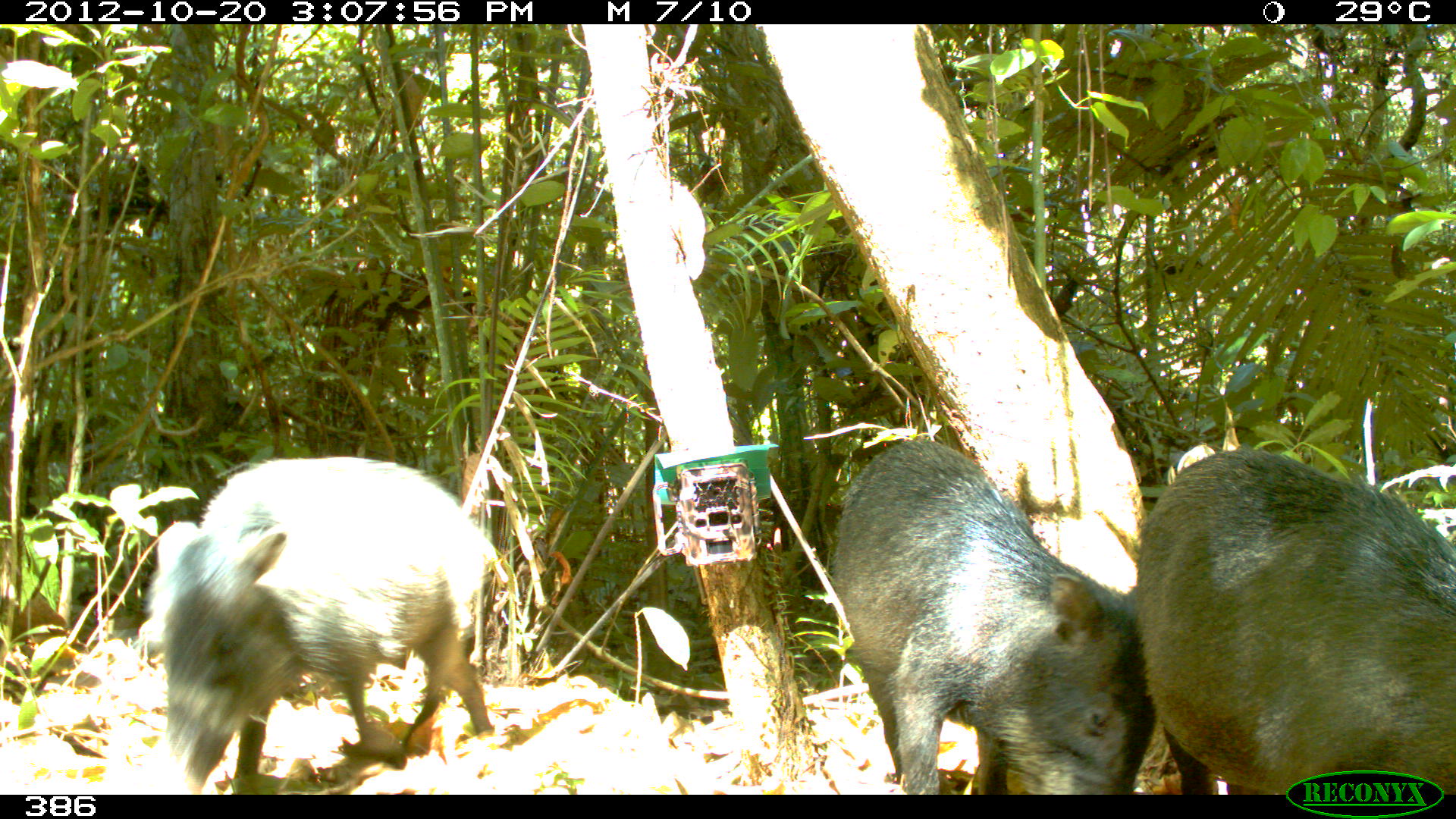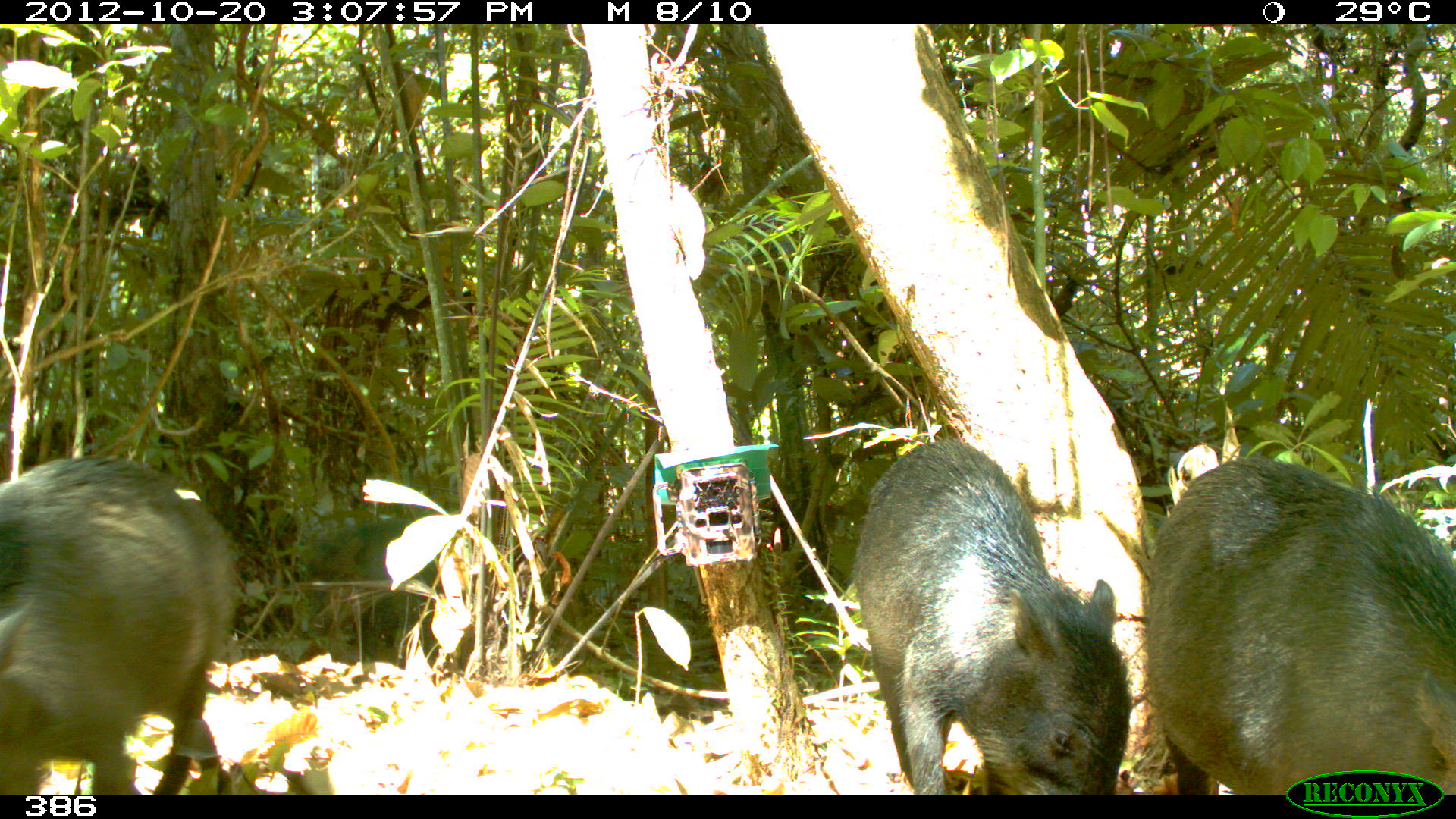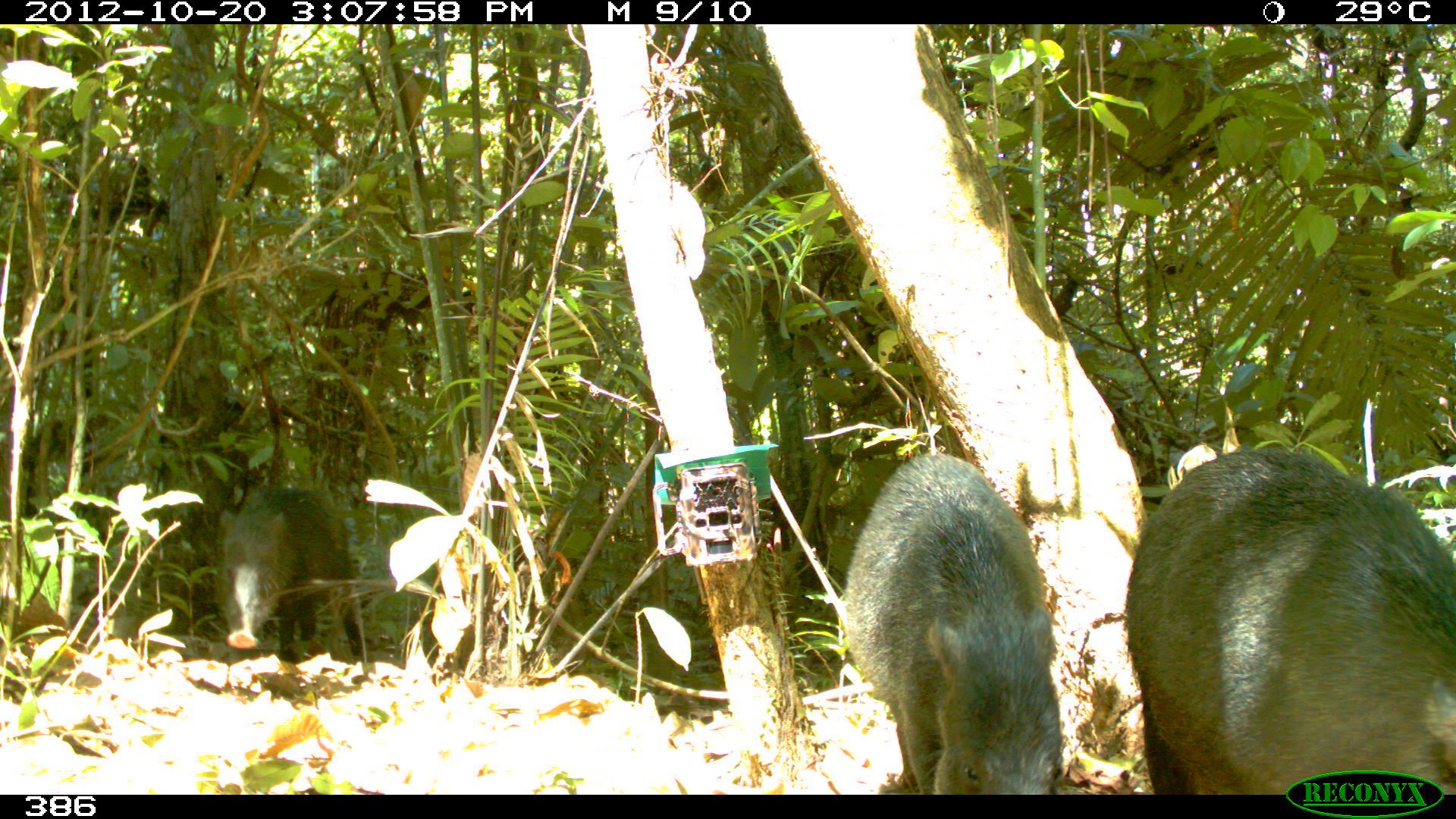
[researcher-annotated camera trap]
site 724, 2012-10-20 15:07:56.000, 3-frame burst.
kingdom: Animalia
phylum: Chordata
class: Mammalia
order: Artiodactyla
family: Tayassuidae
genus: Tayassu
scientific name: Tayassu pecari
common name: white-lipped peccary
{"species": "Tayassu pecari (white-lipped peccary)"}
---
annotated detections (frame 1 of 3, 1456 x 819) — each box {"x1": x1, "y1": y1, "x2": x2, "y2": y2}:
tayassu pecari: {"x1": 147, "y1": 454, "x2": 496, "y2": 794}; {"x1": 831, "y1": 439, "x2": 1155, "y2": 794}; {"x1": 1133, "y1": 446, "x2": 1455, "y2": 795}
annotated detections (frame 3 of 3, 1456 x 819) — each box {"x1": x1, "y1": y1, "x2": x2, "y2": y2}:
tayassu pecari: {"x1": 1120, "y1": 440, "x2": 1455, "y2": 792}; {"x1": 841, "y1": 451, "x2": 1069, "y2": 793}; {"x1": 216, "y1": 487, "x2": 364, "y2": 663}